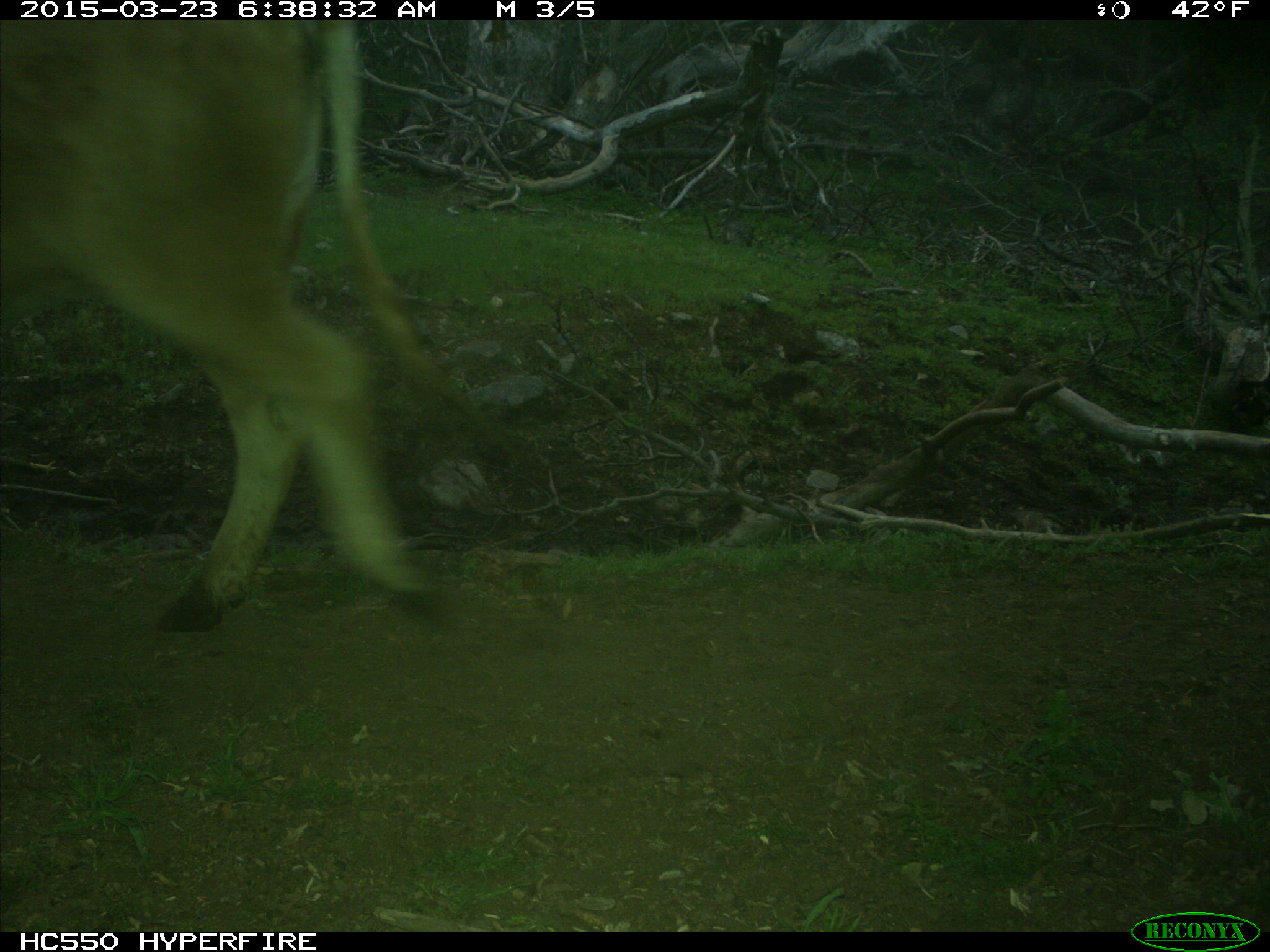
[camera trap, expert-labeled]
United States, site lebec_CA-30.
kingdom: Animalia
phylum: Chordata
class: Mammalia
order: Artiodactyla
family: Bovidae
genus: Bos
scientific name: Bos taurus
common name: domestic cow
Bos taurus (domestic cow).